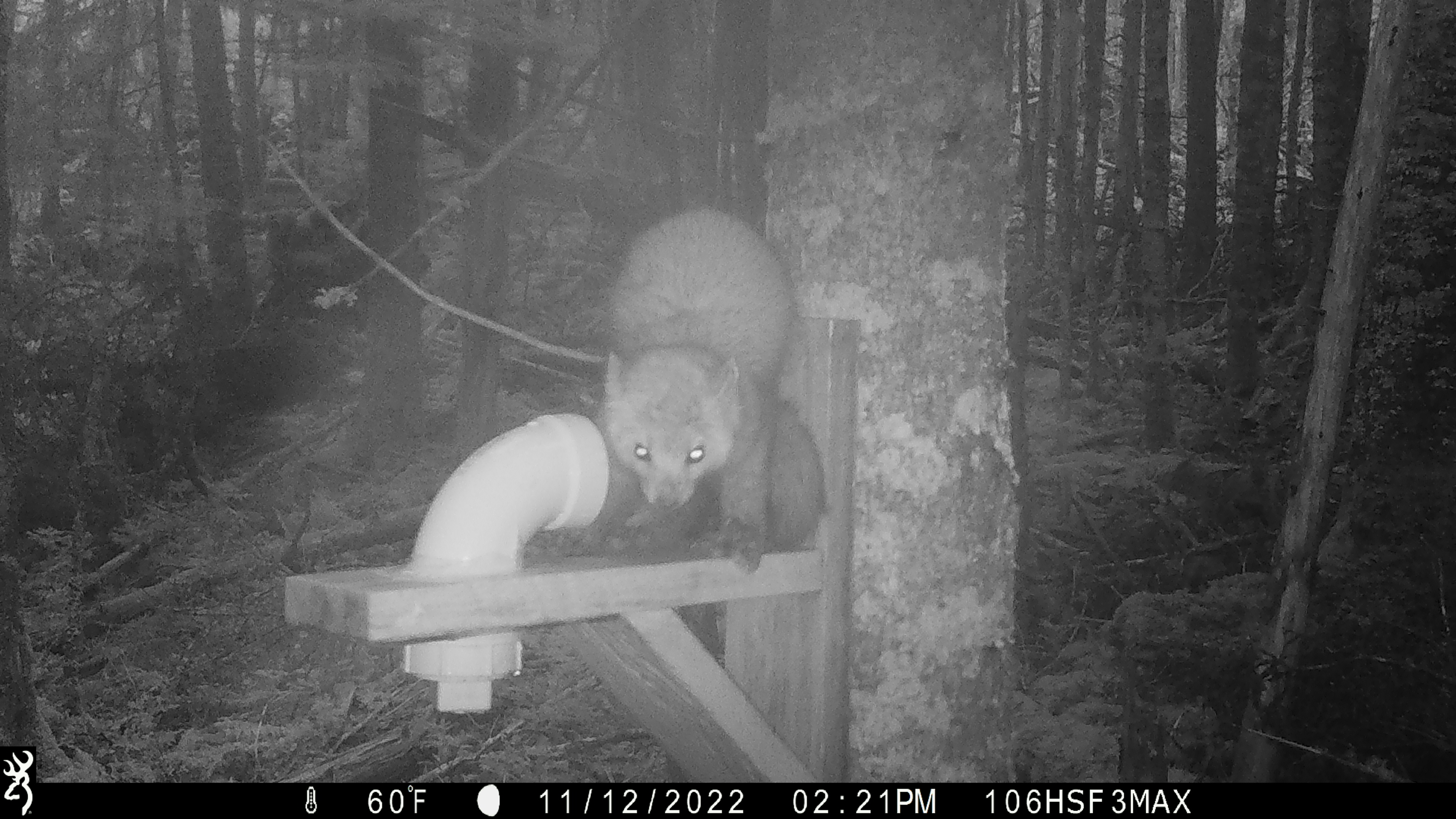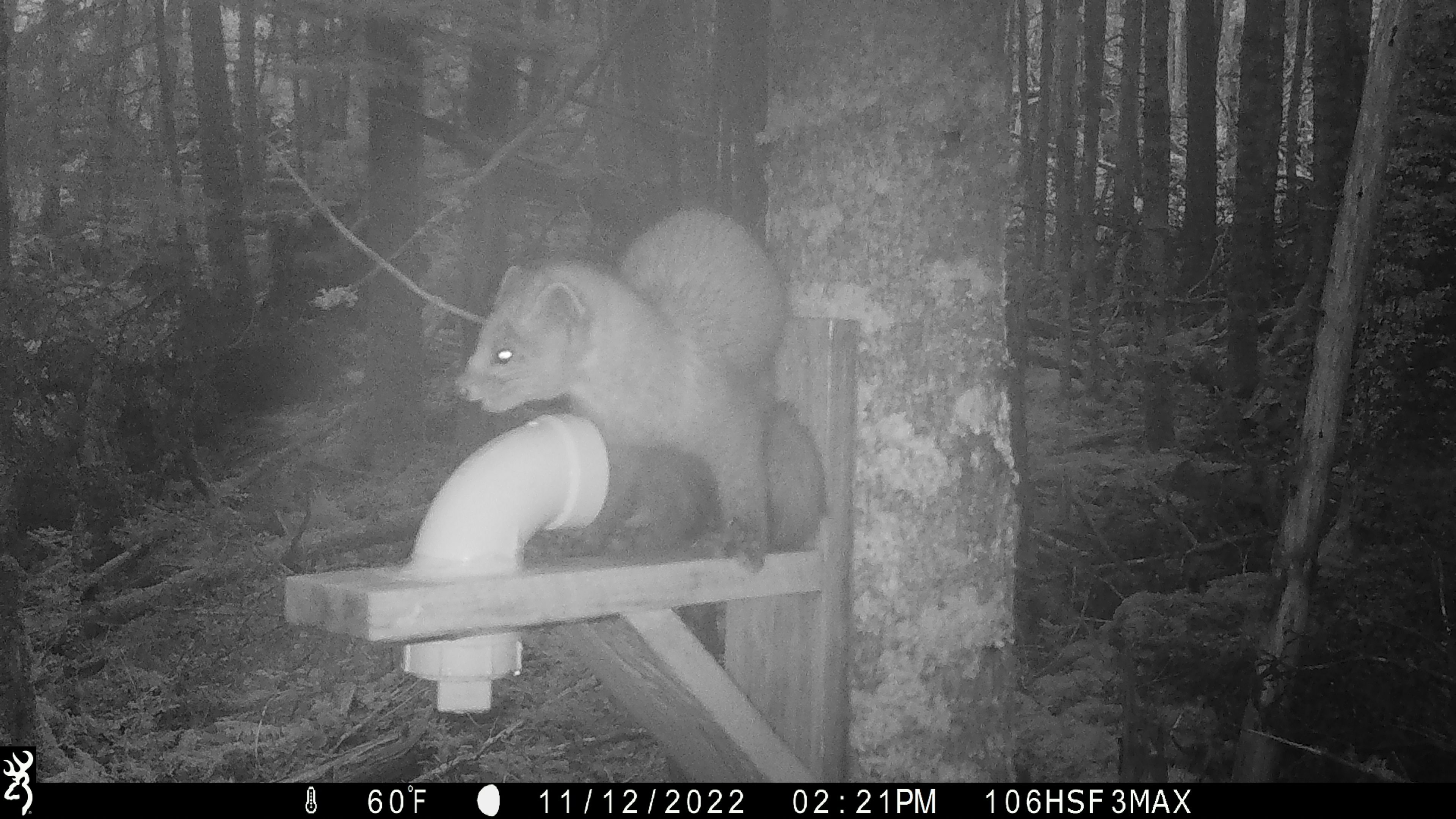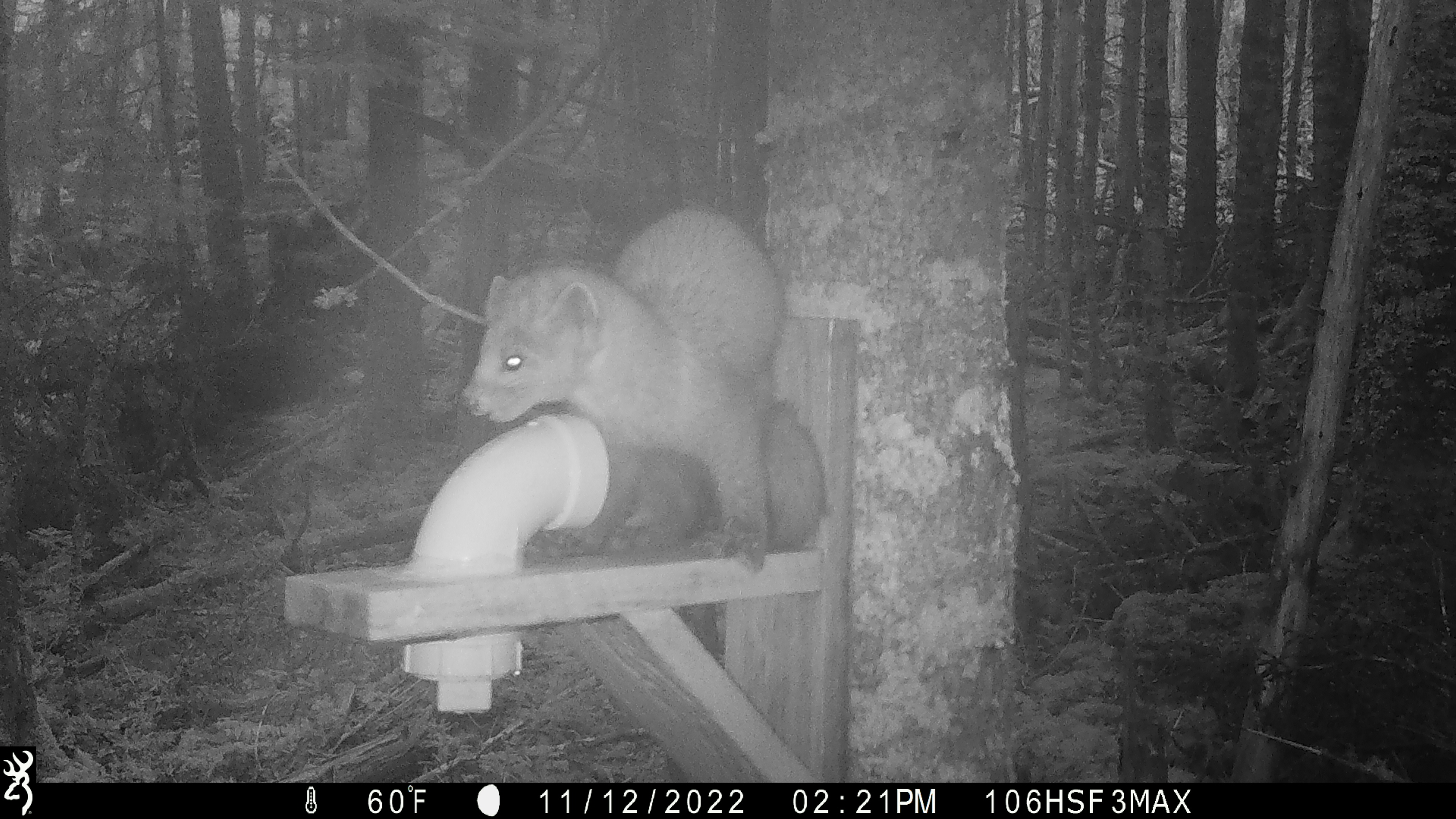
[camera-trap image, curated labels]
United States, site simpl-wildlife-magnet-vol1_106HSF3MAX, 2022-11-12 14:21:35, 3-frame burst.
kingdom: Animalia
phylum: Chordata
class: Mammalia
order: Carnivora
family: Mustelidae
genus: Martes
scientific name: Martes americana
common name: american marten